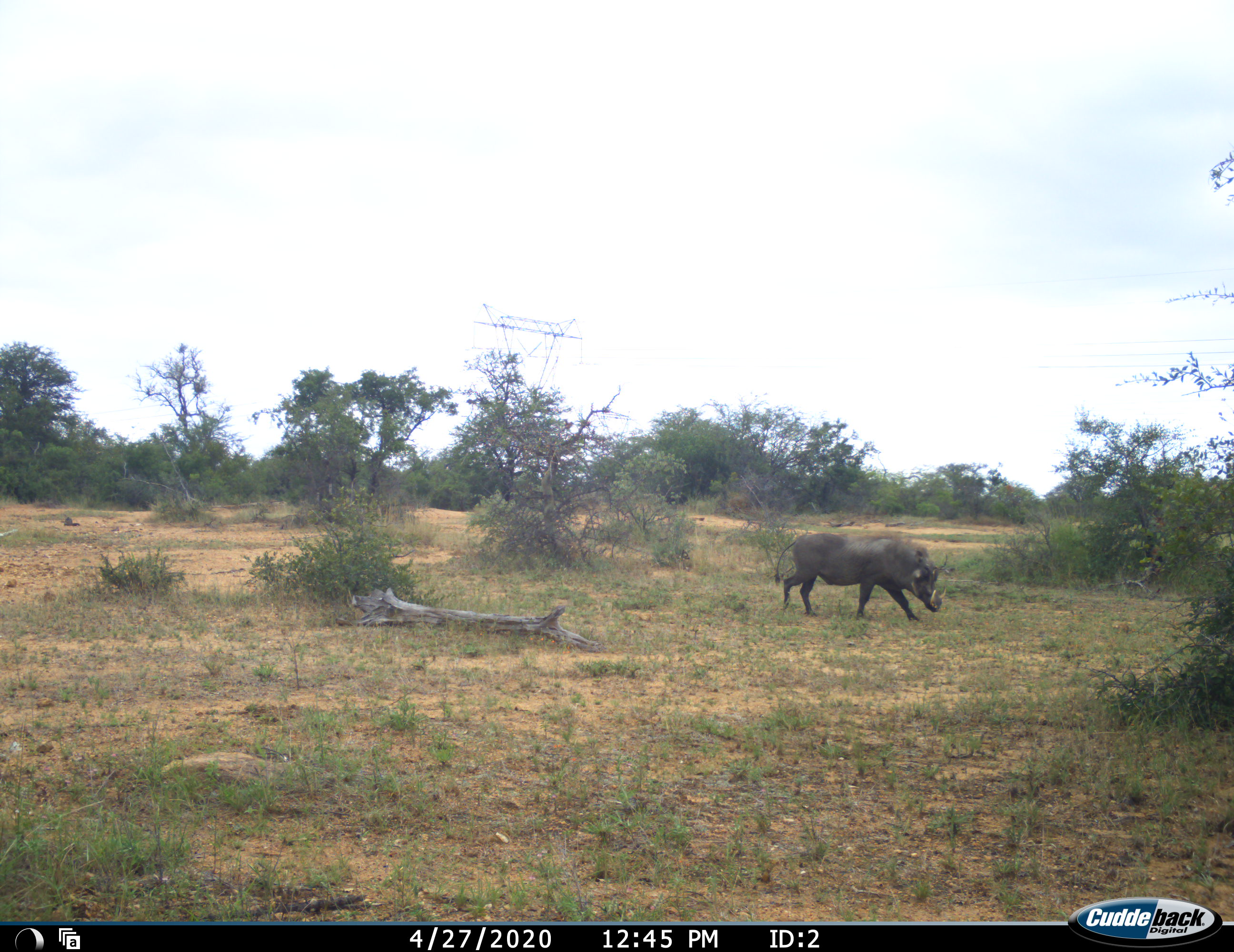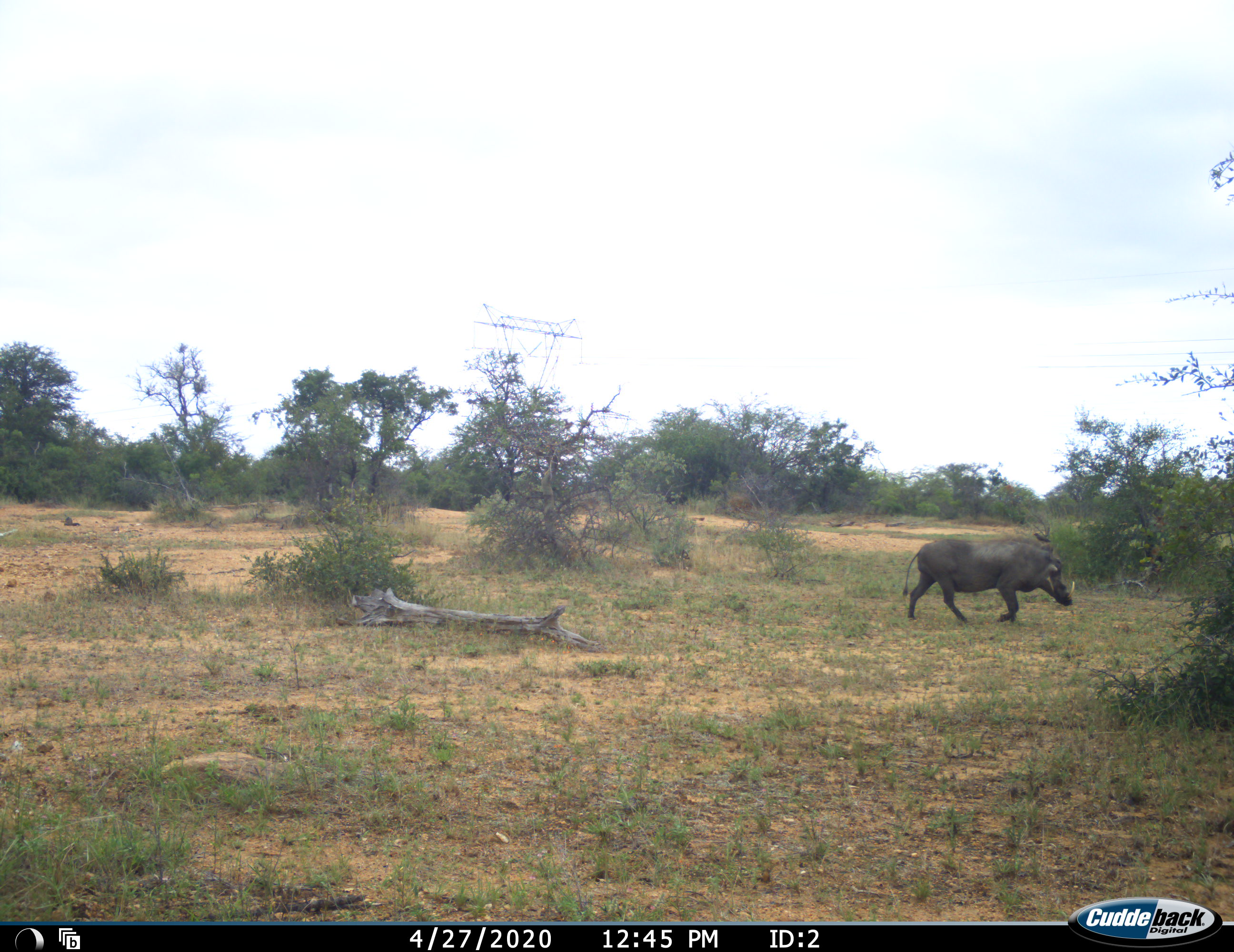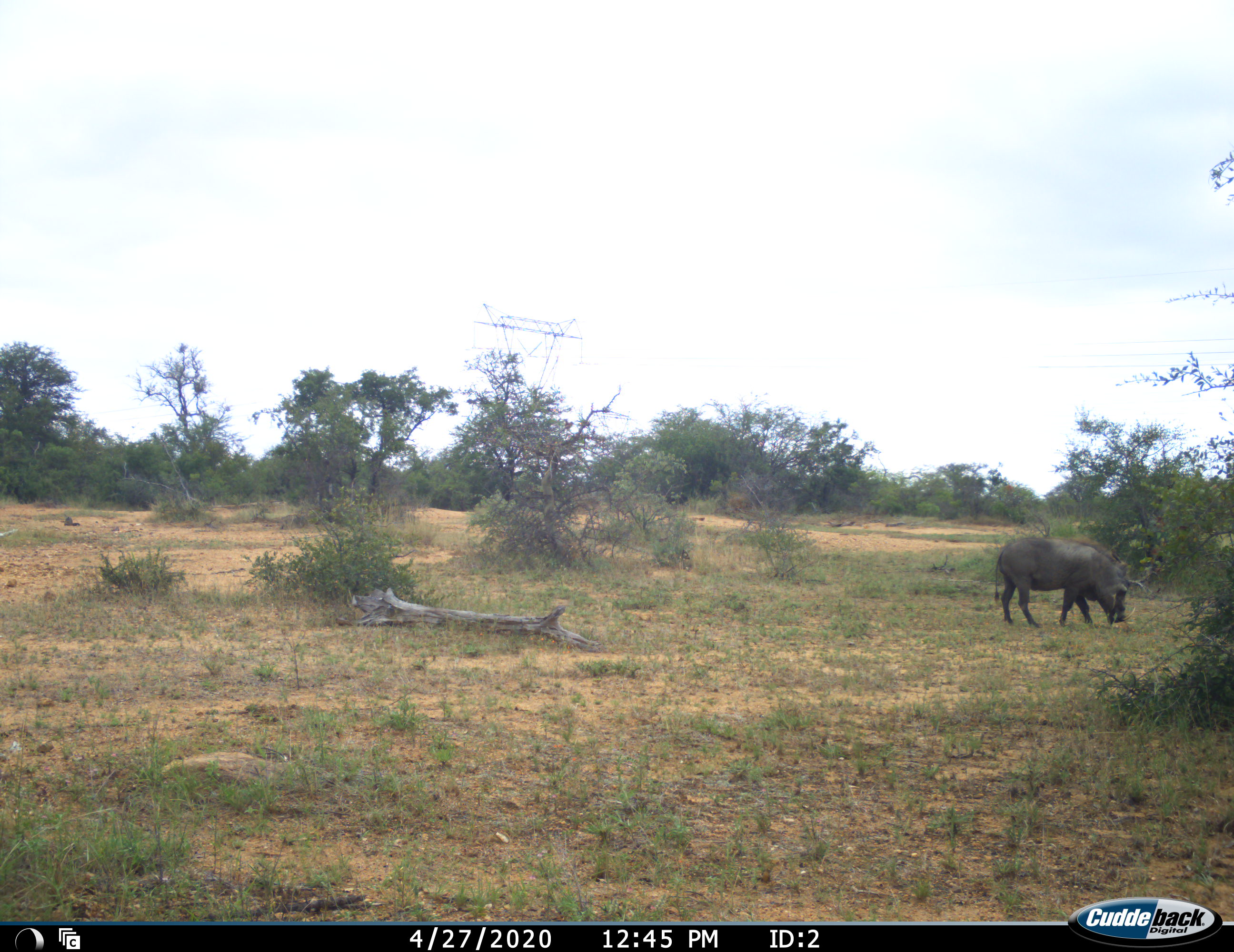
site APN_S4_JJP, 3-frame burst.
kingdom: Animalia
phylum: Chordata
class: Mammalia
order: Artiodactyla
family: Suidae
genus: Phacochoerus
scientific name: Phacochoerus africanus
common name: warthog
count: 1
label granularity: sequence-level